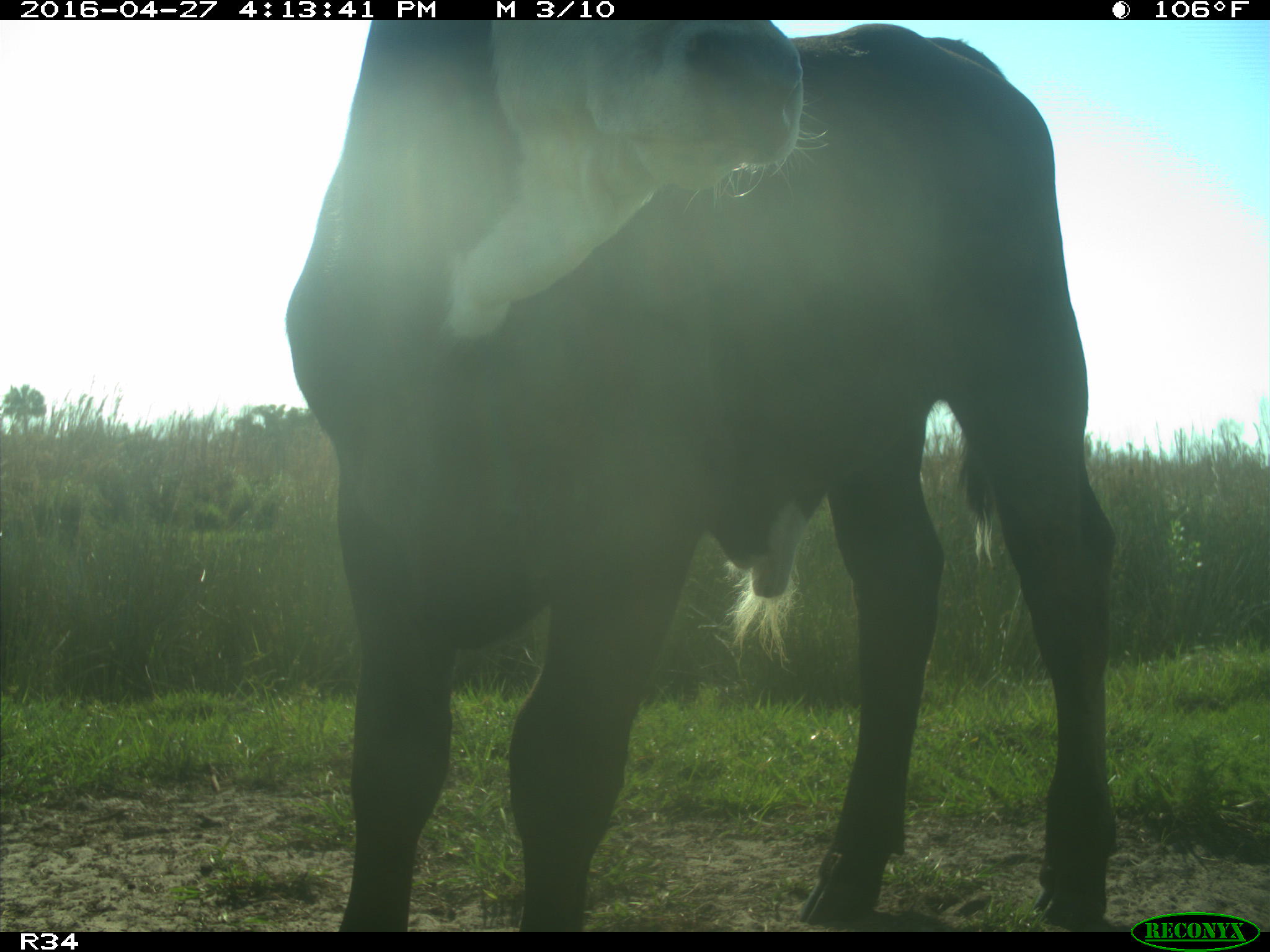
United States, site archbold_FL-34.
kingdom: Animalia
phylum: Chordata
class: Mammalia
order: Artiodactyla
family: Bovidae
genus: Bos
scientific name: Bos taurus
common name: domestic cow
Bos taurus (domestic cow).